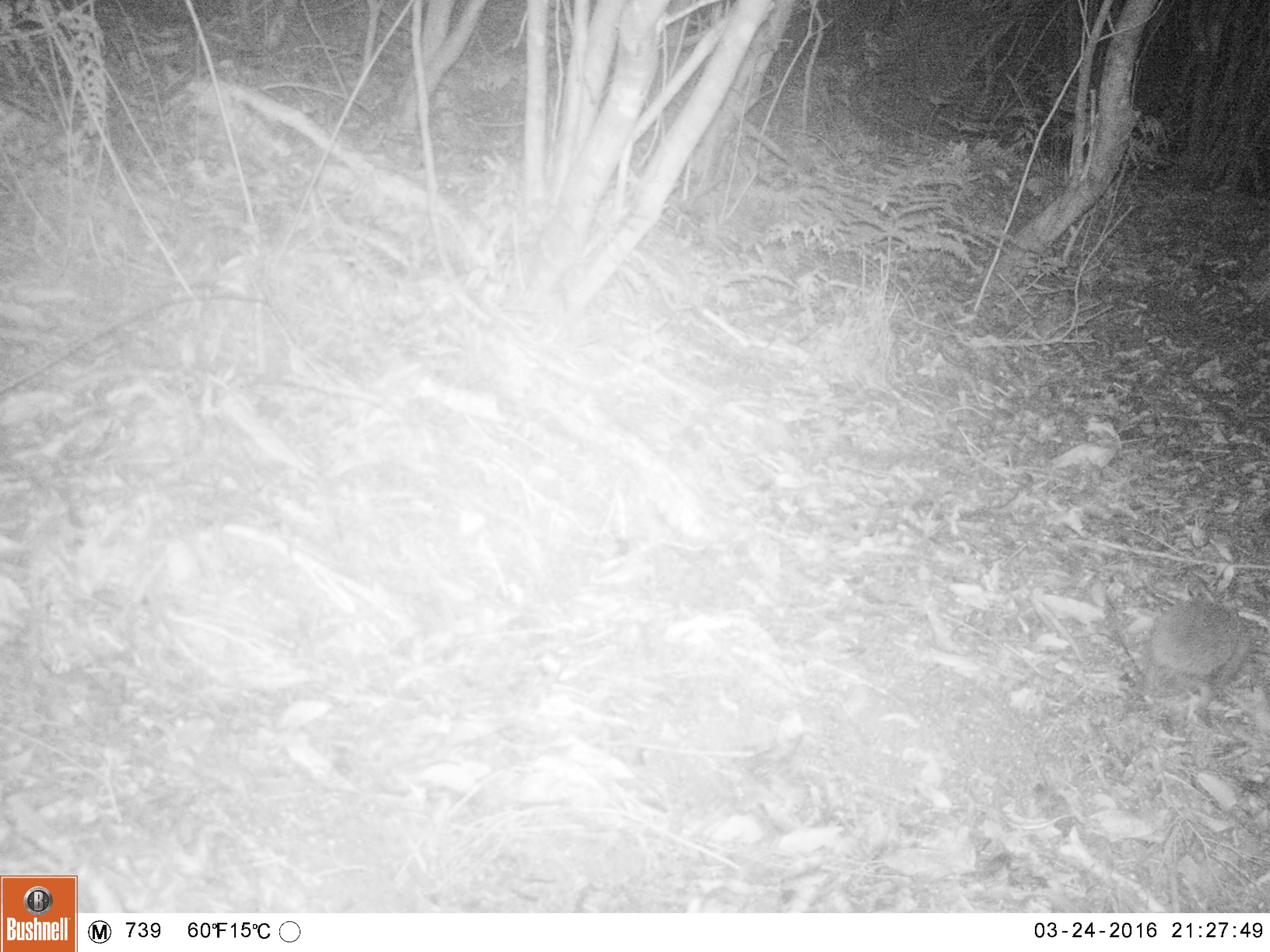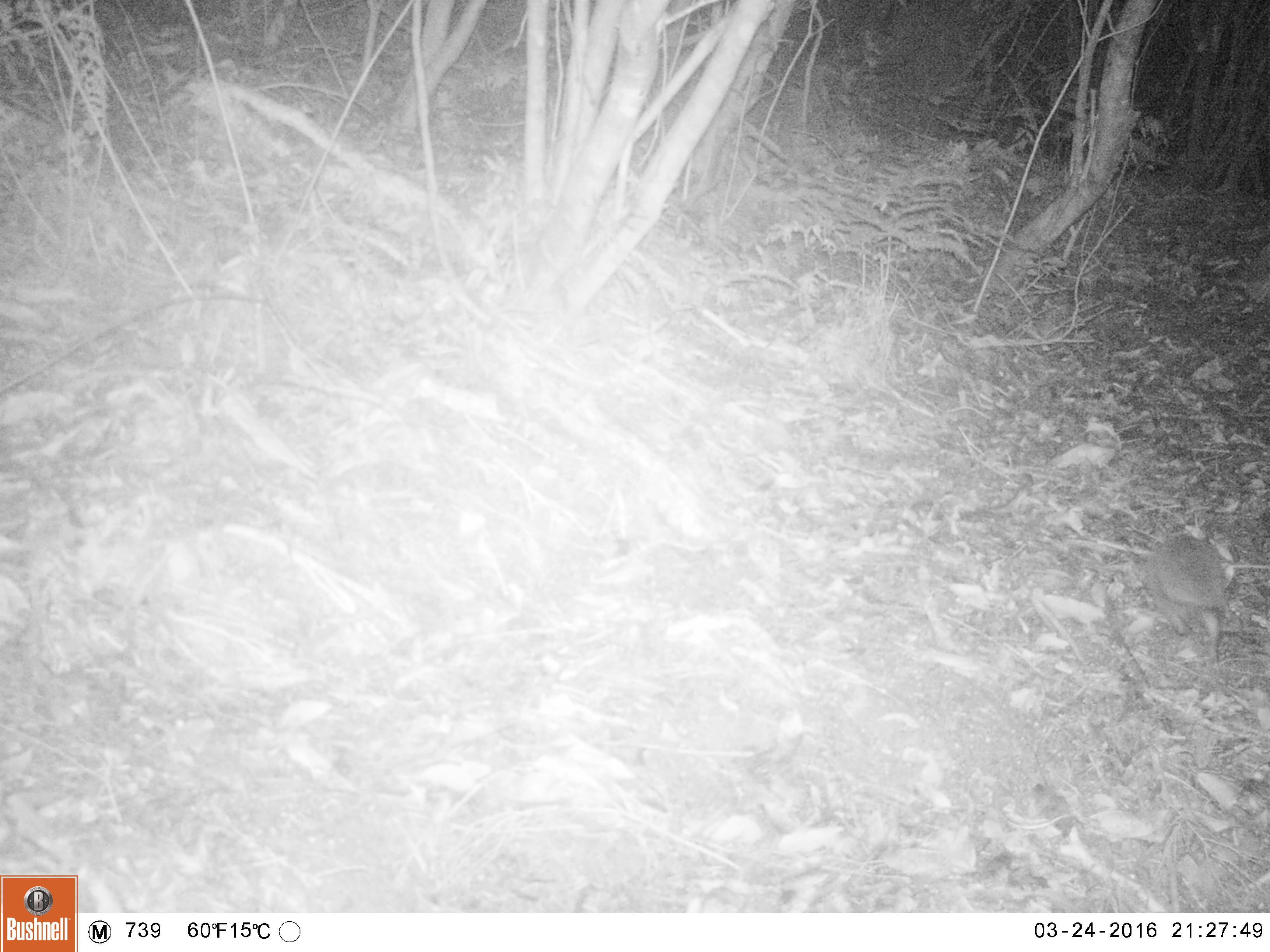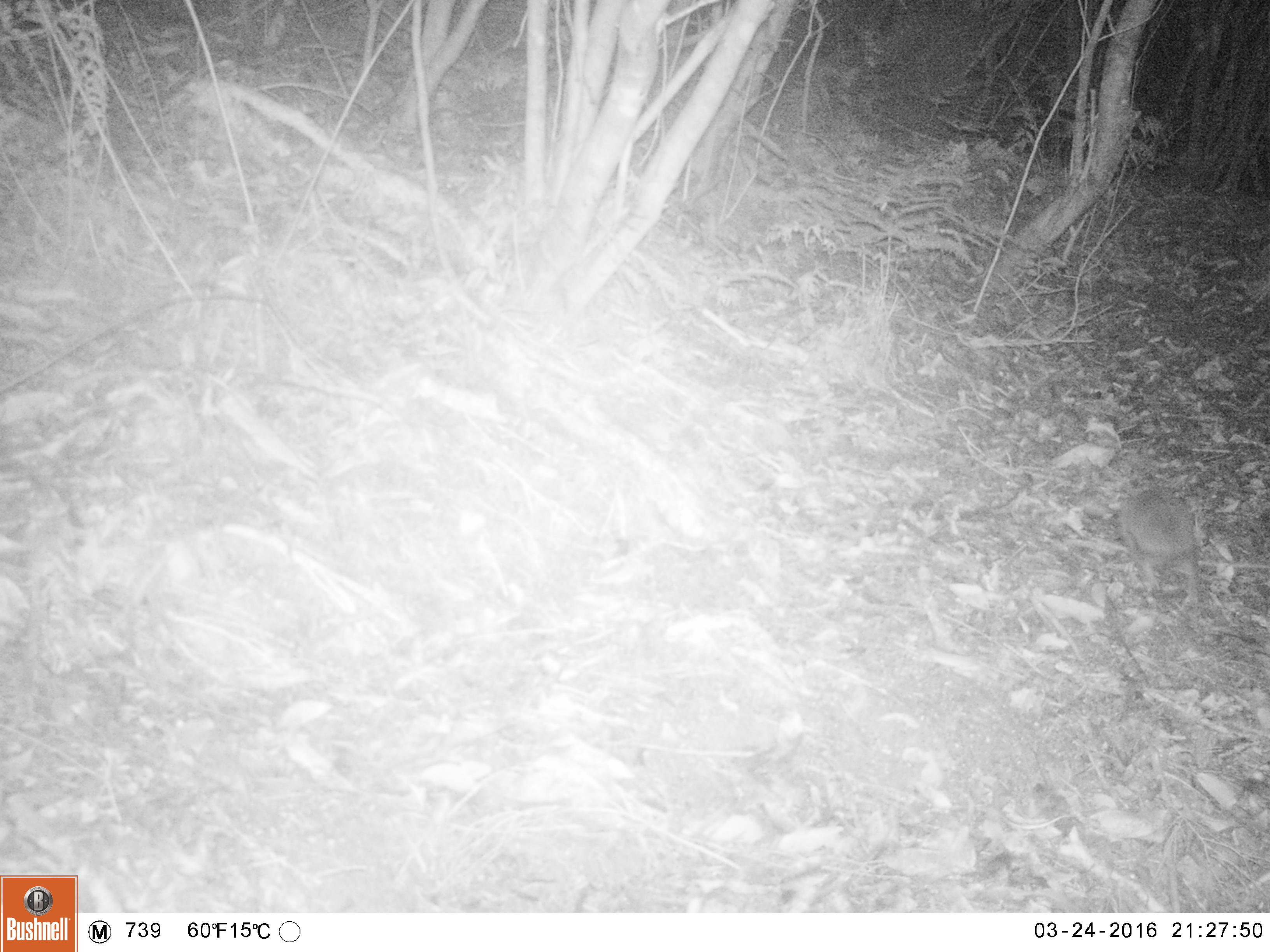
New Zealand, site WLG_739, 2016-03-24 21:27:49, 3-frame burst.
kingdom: Animalia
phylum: Chordata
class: Mammalia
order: Eulipotyphla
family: Erinaceidae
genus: Erinaceus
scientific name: Erinaceus europaeus europaeus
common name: european hedgehog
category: hedgehog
Hedgehog (european hedgehog) (Erinaceus europaeus europaeus).